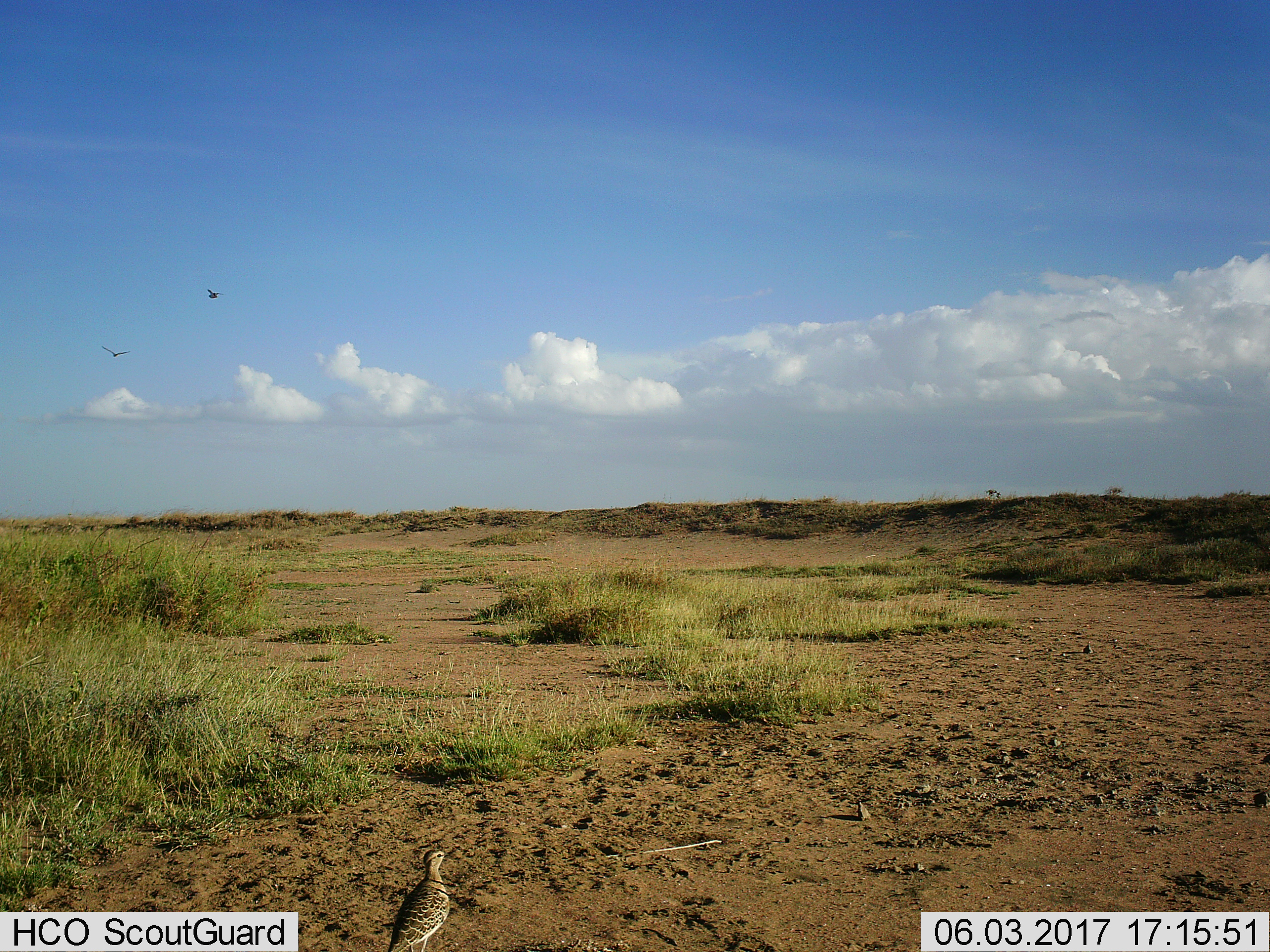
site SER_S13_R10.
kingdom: Animalia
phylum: Chordata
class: Aves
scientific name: Aves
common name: bird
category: birdother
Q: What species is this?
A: Birdother (bird) (Aves).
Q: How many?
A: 3.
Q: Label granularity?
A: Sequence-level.